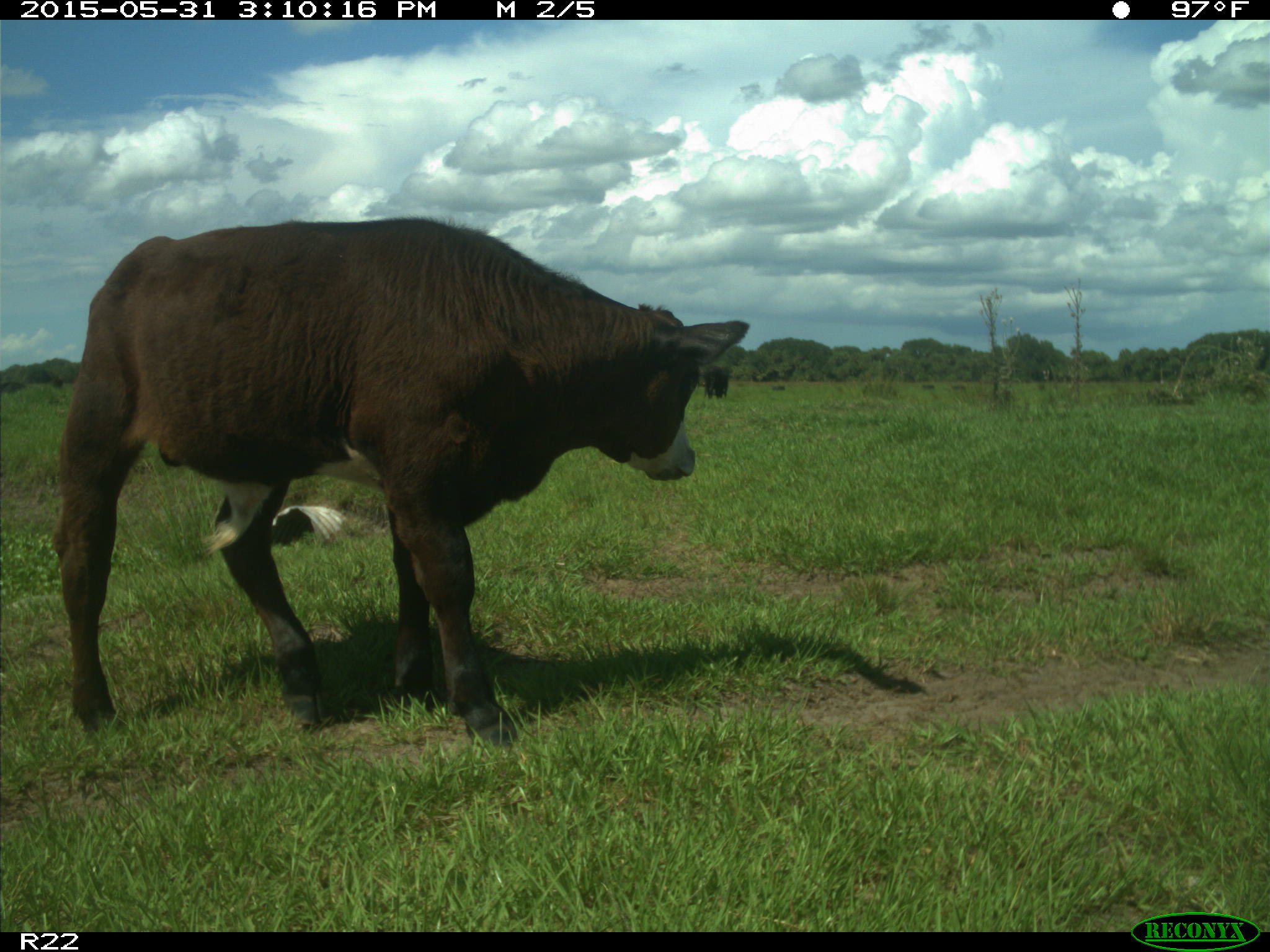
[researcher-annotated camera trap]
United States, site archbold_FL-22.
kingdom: Animalia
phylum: Chordata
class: Mammalia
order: Artiodactyla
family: Bovidae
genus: Bos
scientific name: Bos taurus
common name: domestic cow